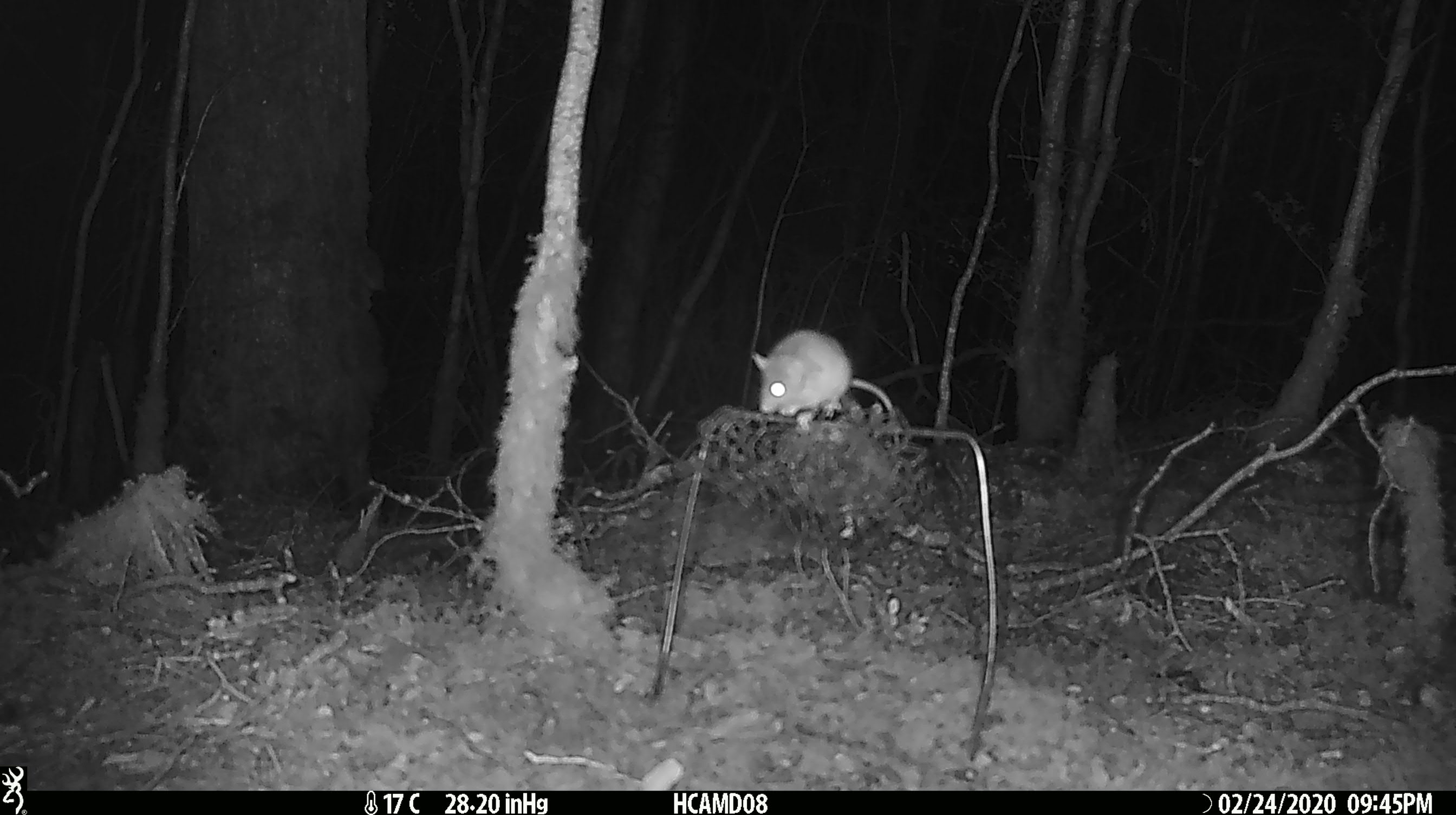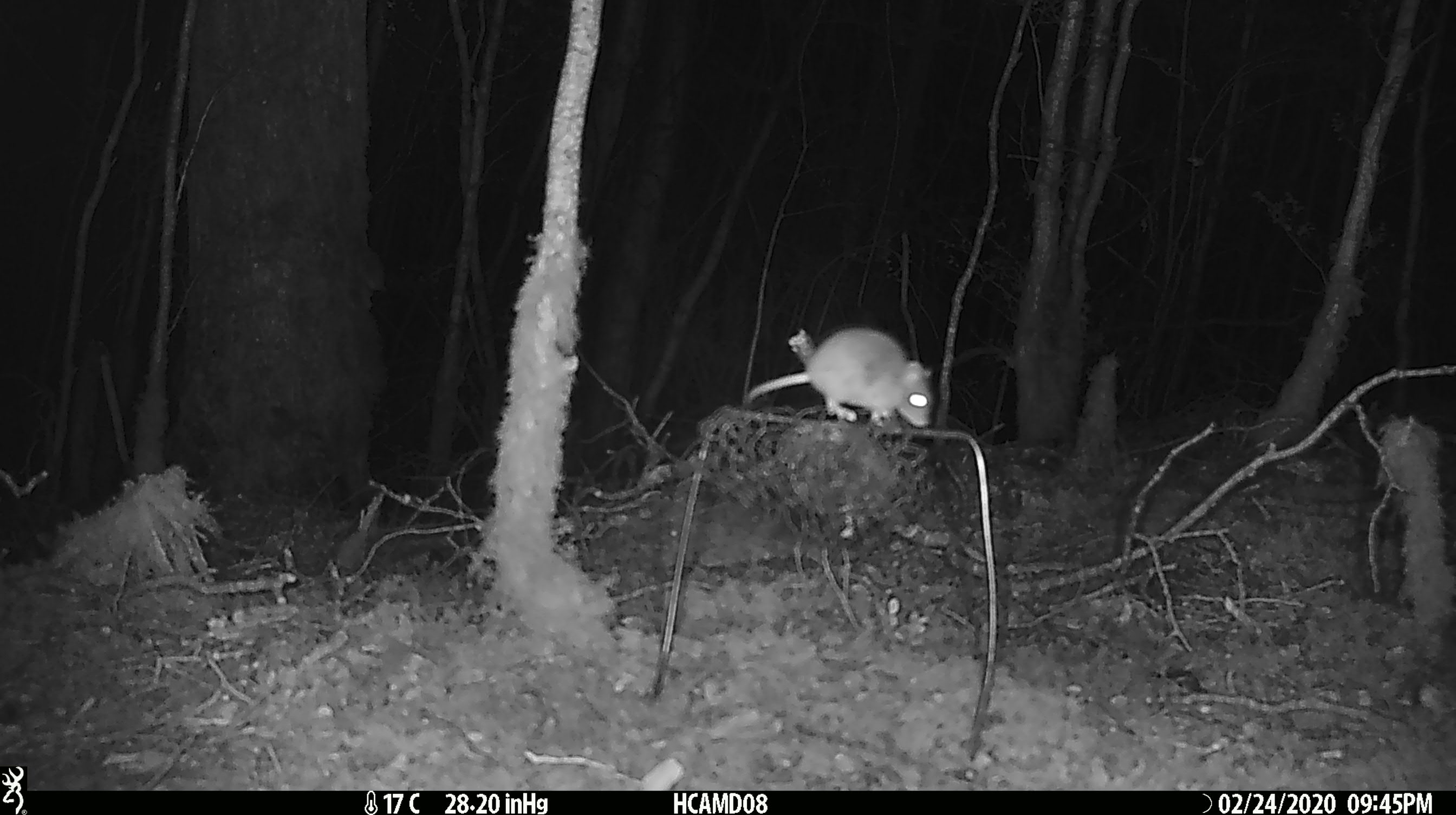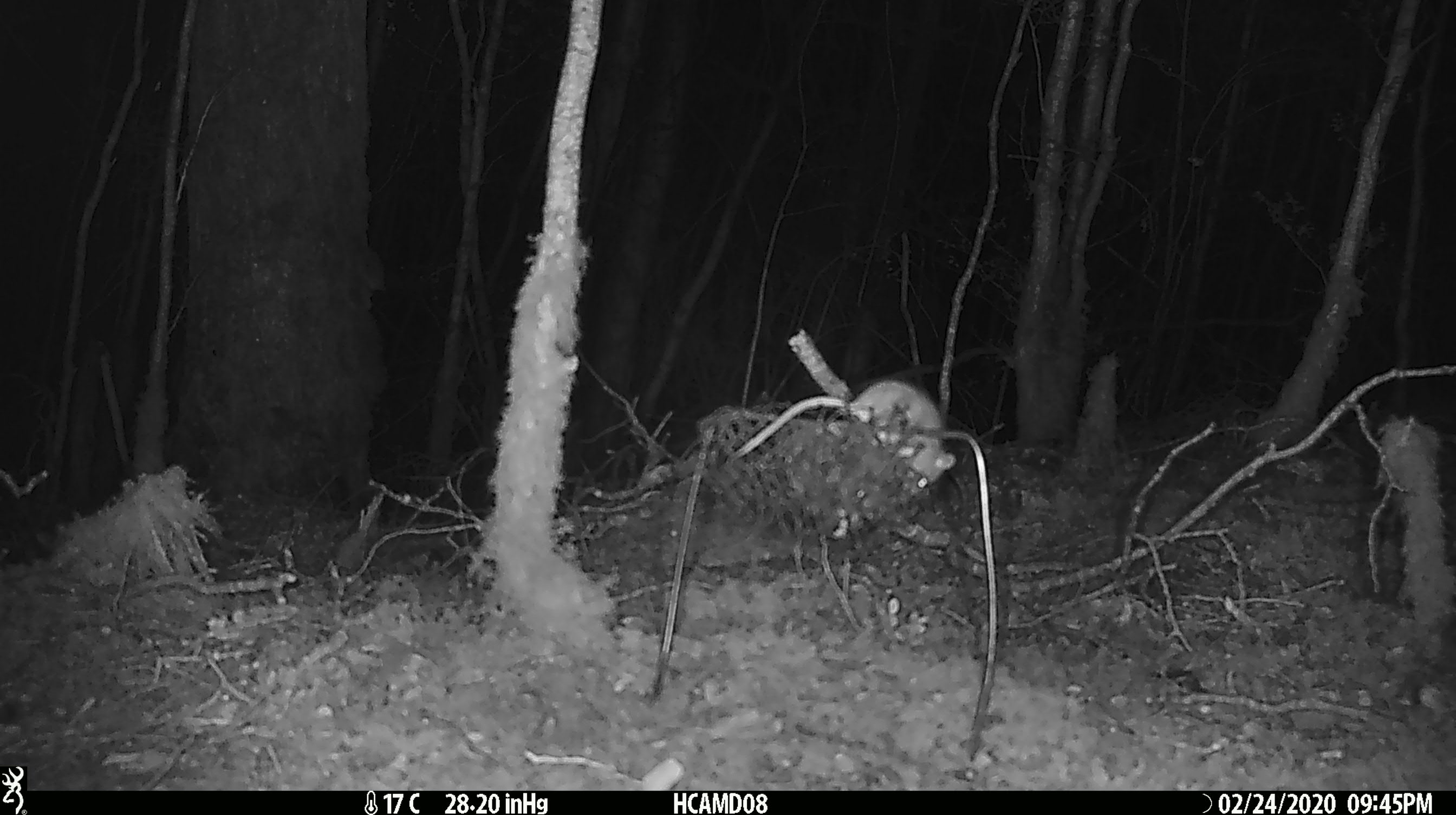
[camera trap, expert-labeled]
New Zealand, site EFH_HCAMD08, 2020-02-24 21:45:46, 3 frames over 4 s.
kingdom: Animalia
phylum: Chordata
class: Mammalia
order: Rodentia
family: Muridae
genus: Mus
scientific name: Mus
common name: mouse